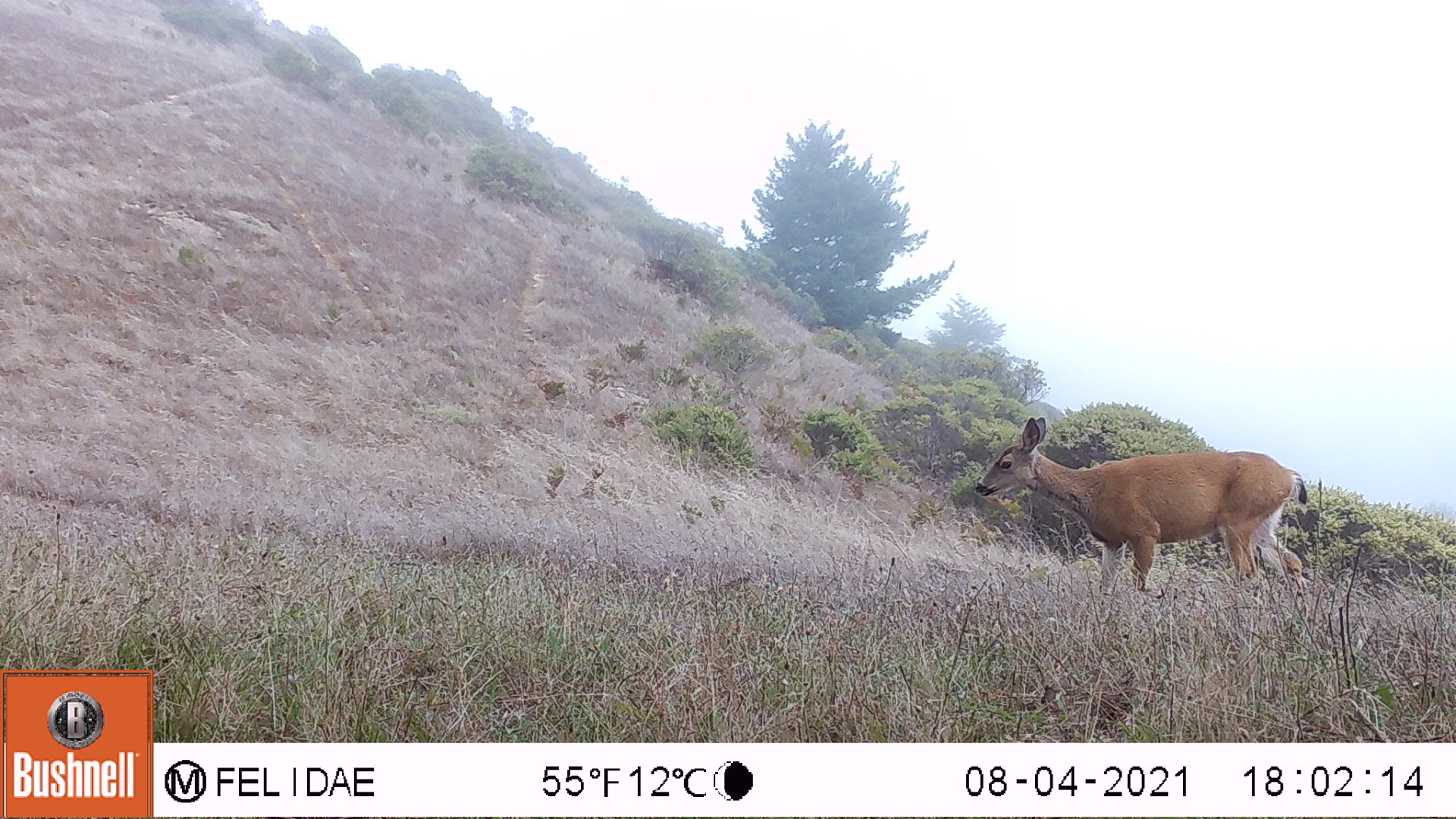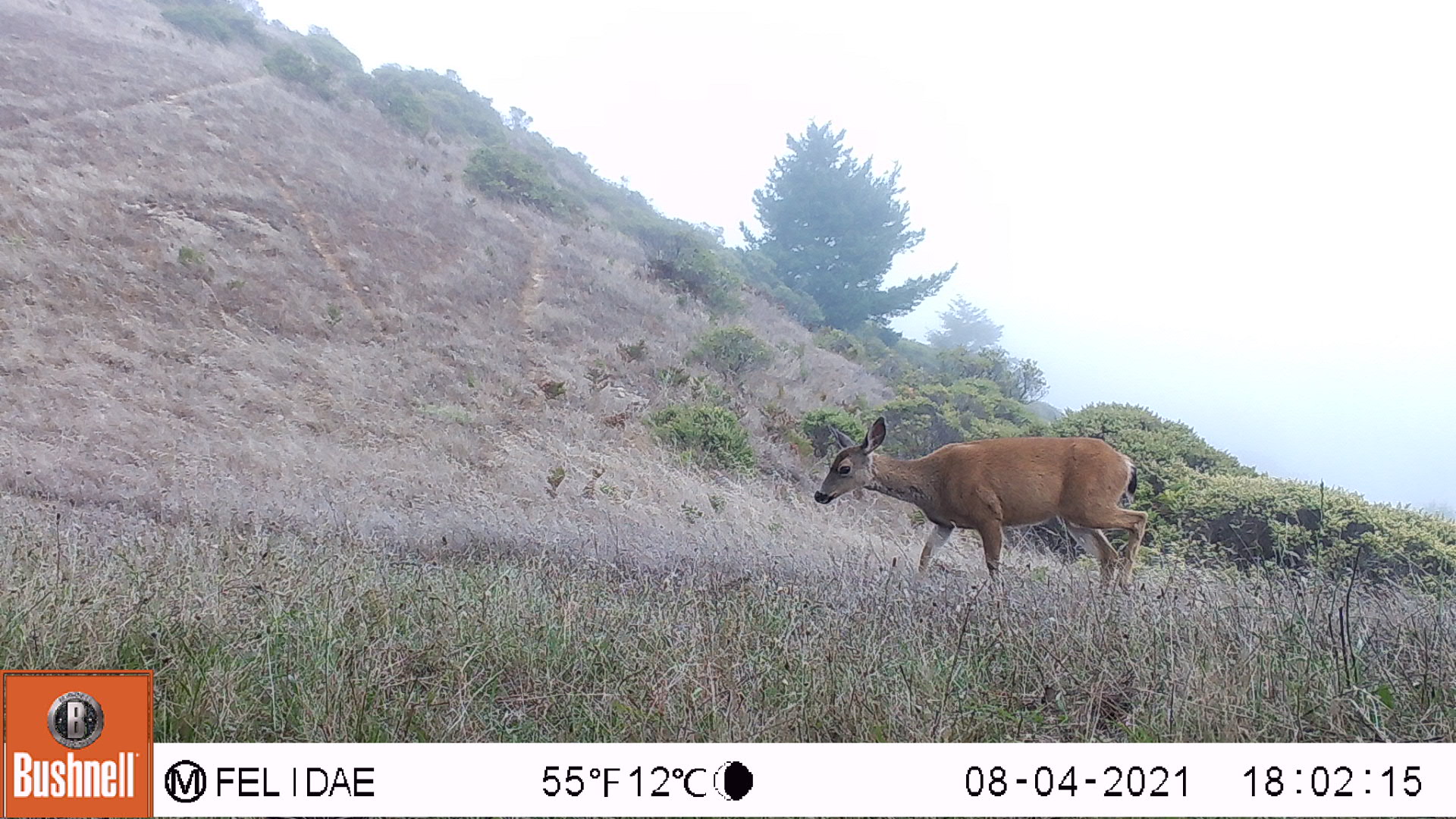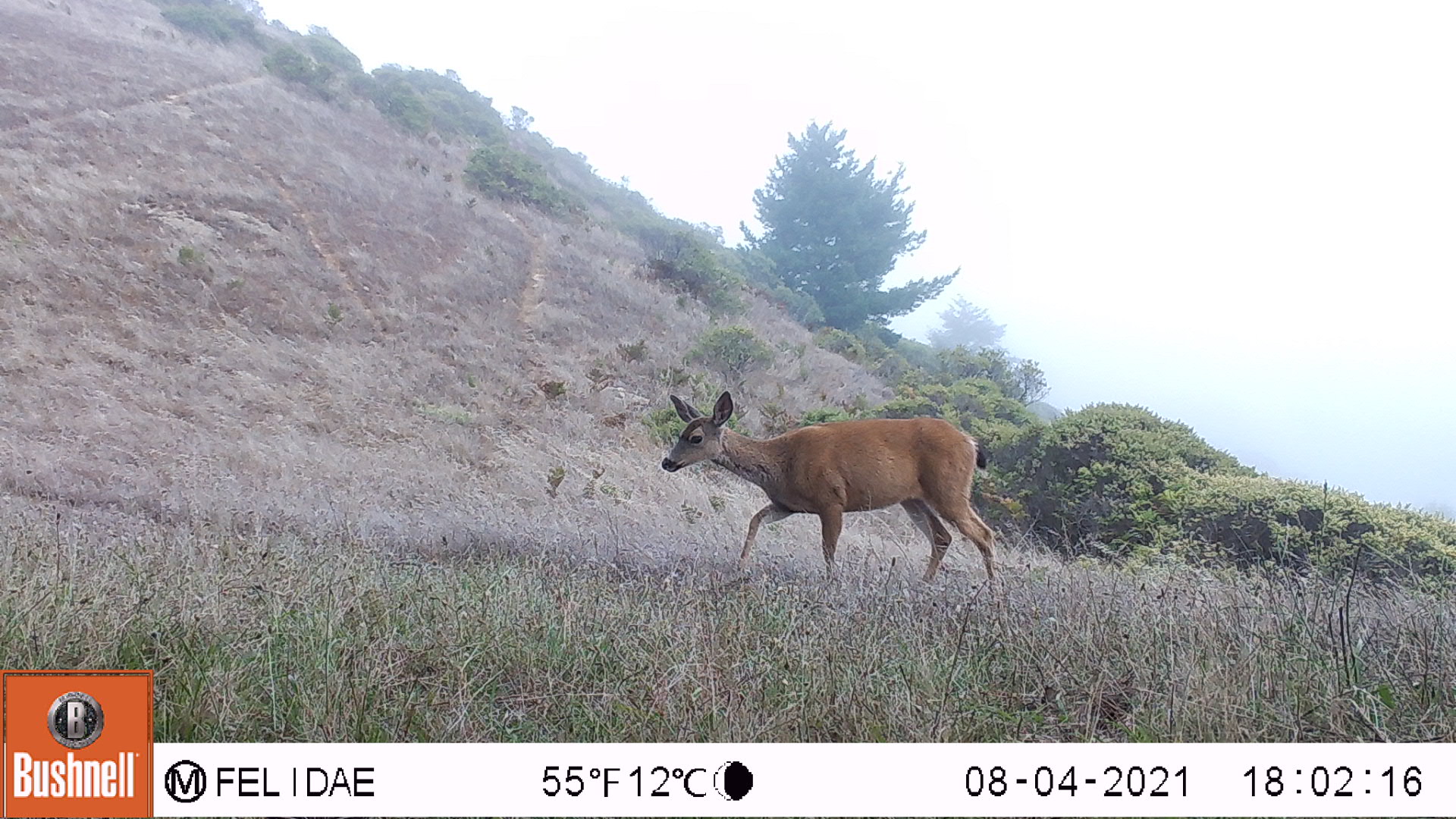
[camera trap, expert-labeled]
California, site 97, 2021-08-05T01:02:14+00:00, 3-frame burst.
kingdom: Animalia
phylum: Chordata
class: Mammalia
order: Artiodactyla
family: Cervidae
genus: Odocoileus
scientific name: Odocoileus hemionus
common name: mule deer